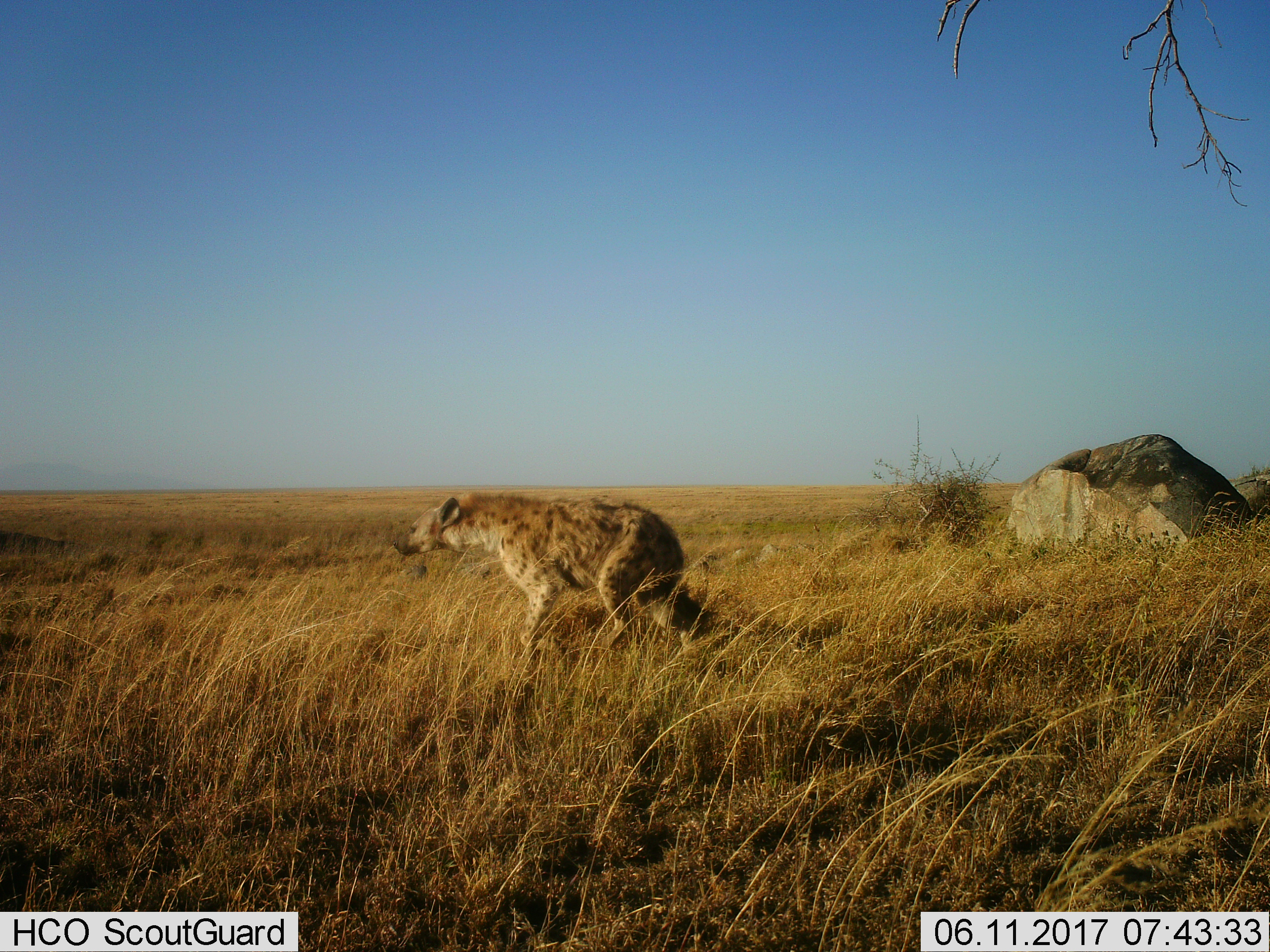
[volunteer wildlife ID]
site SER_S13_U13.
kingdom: Animalia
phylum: Chordata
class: Mammalia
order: Carnivora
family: Hyaenidae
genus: Crocuta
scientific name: Crocuta crocuta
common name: spotted hyena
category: hyenaspotted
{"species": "hyenaspotted (spotted hyena) (Crocuta crocuta)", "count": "1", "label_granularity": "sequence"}